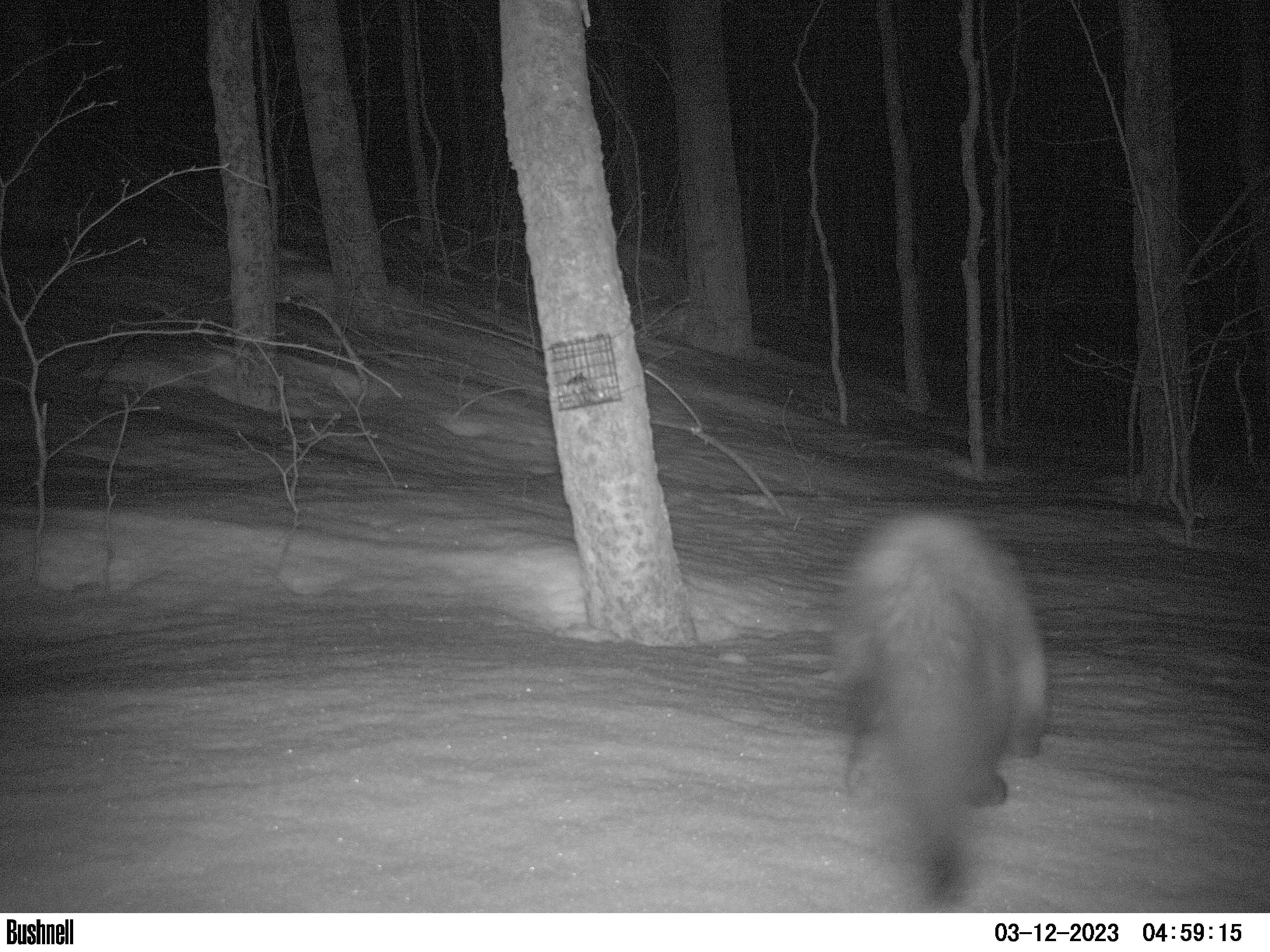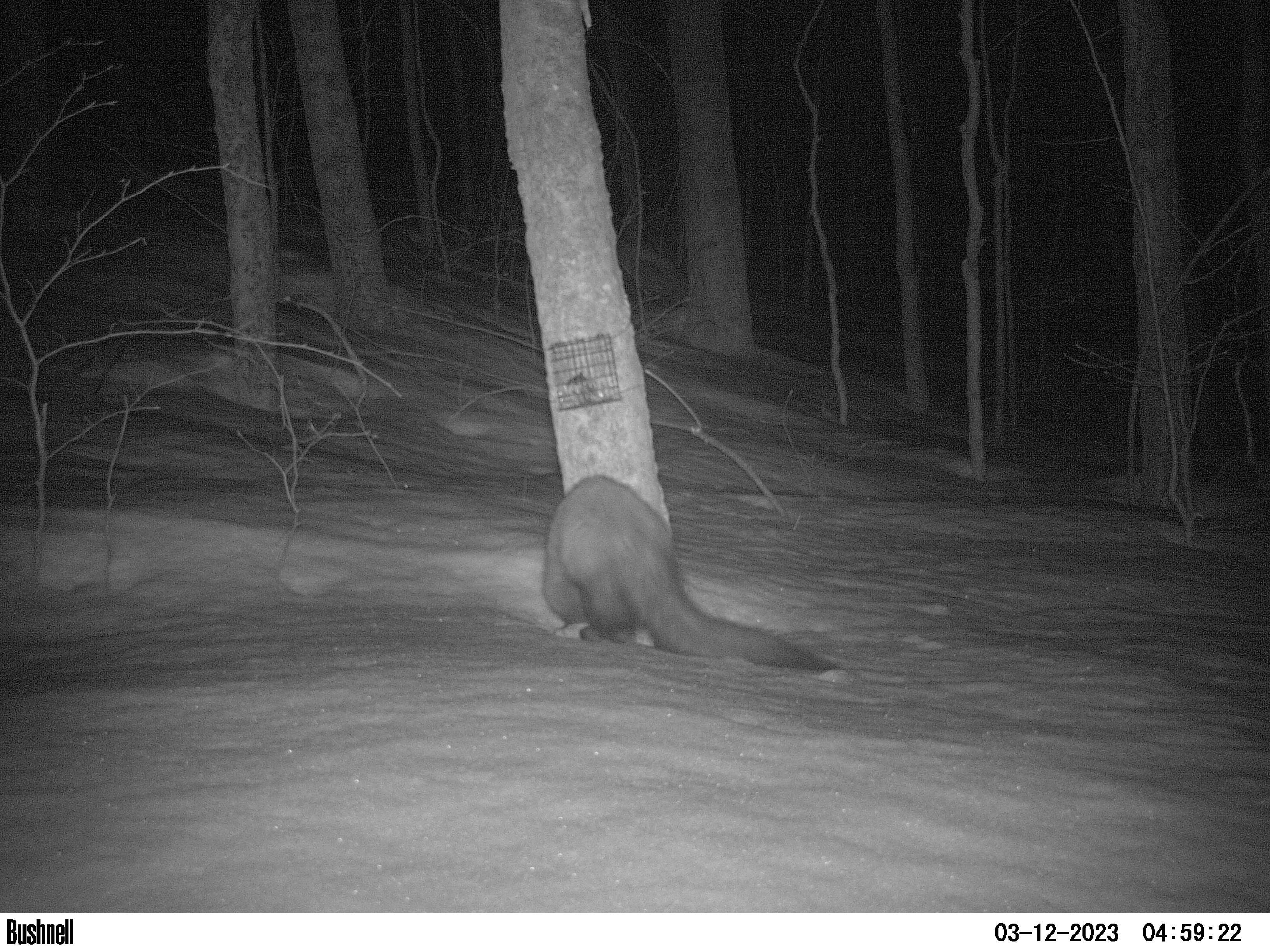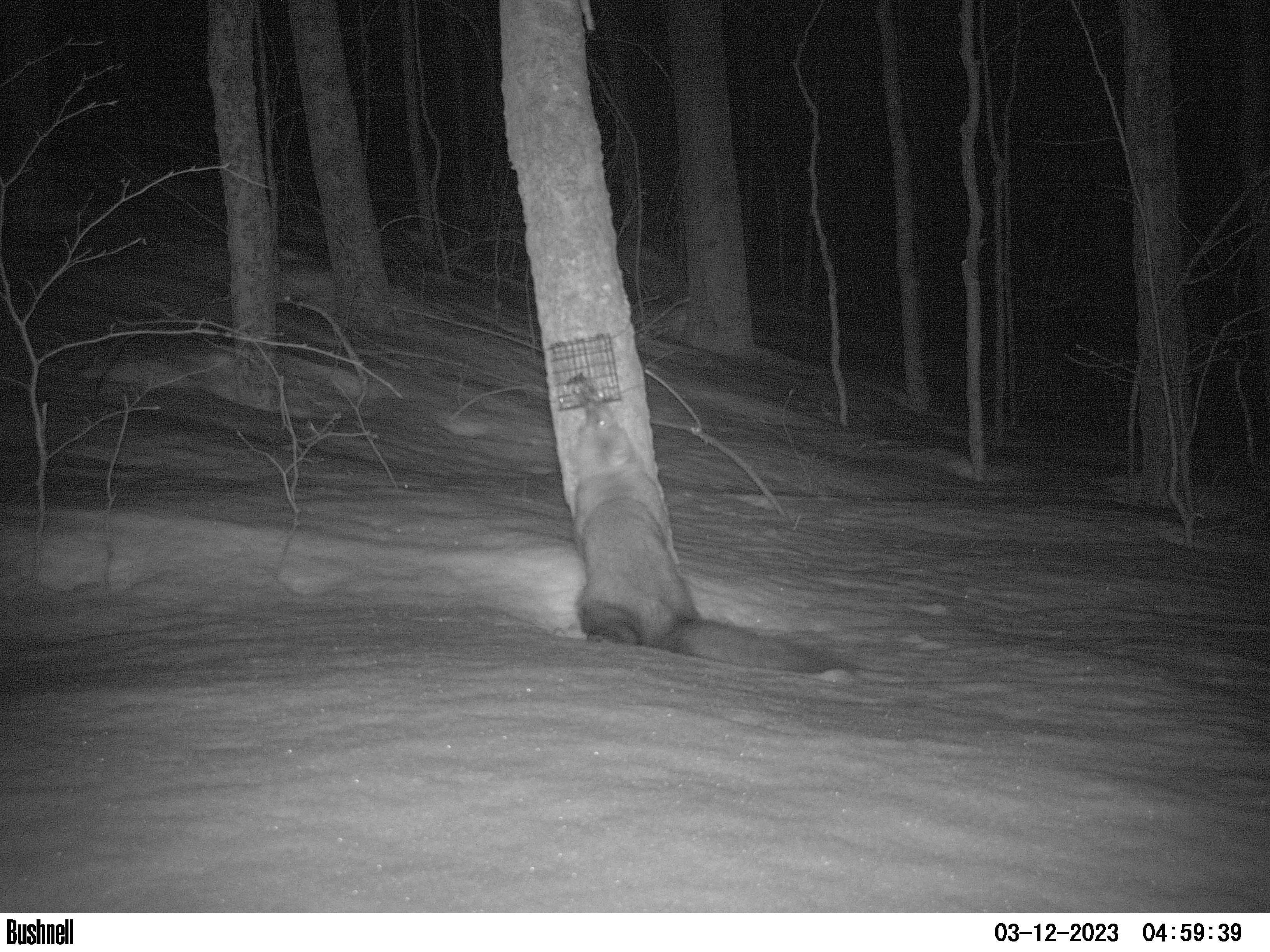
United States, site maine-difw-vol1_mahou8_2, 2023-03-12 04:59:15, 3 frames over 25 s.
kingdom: Animalia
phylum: Chordata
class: Mammalia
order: Carnivora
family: Mustelidae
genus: Pekania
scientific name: Pekania pennanti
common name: fisher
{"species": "fisher (Pekania pennanti)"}